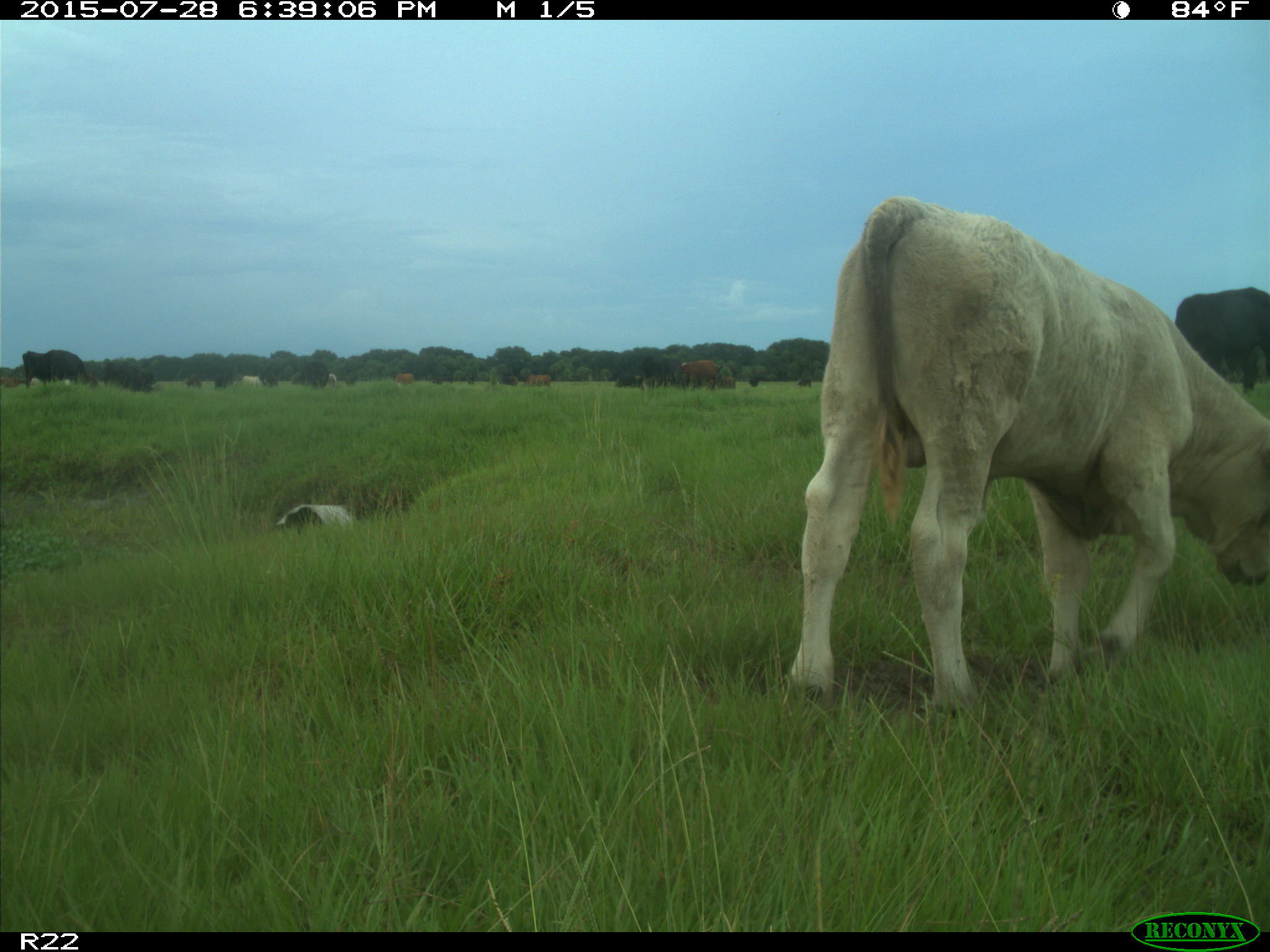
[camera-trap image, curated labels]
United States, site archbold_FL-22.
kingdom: Animalia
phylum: Chordata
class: Mammalia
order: Artiodactyla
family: Bovidae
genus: Bos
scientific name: Bos taurus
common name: domestic cow